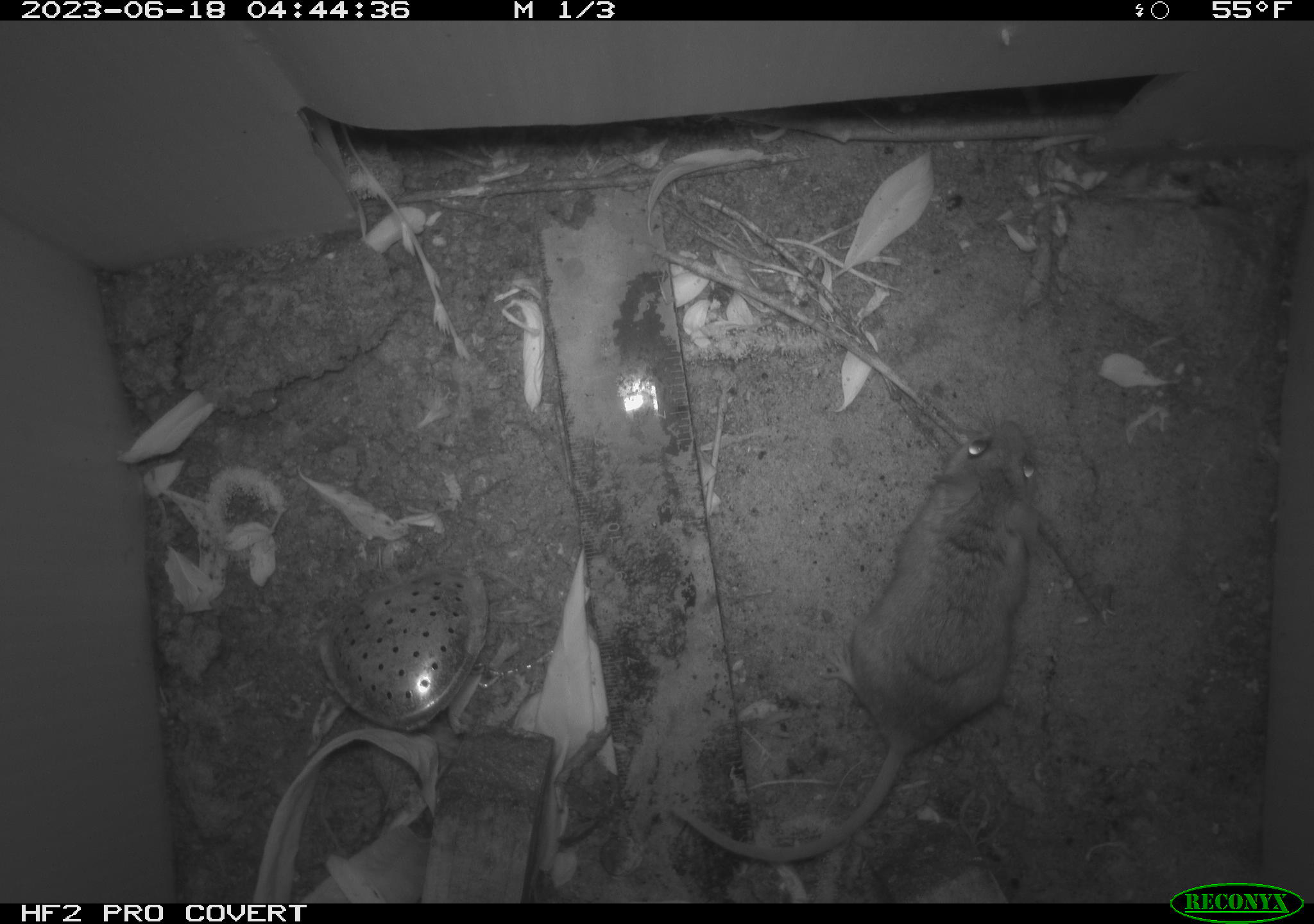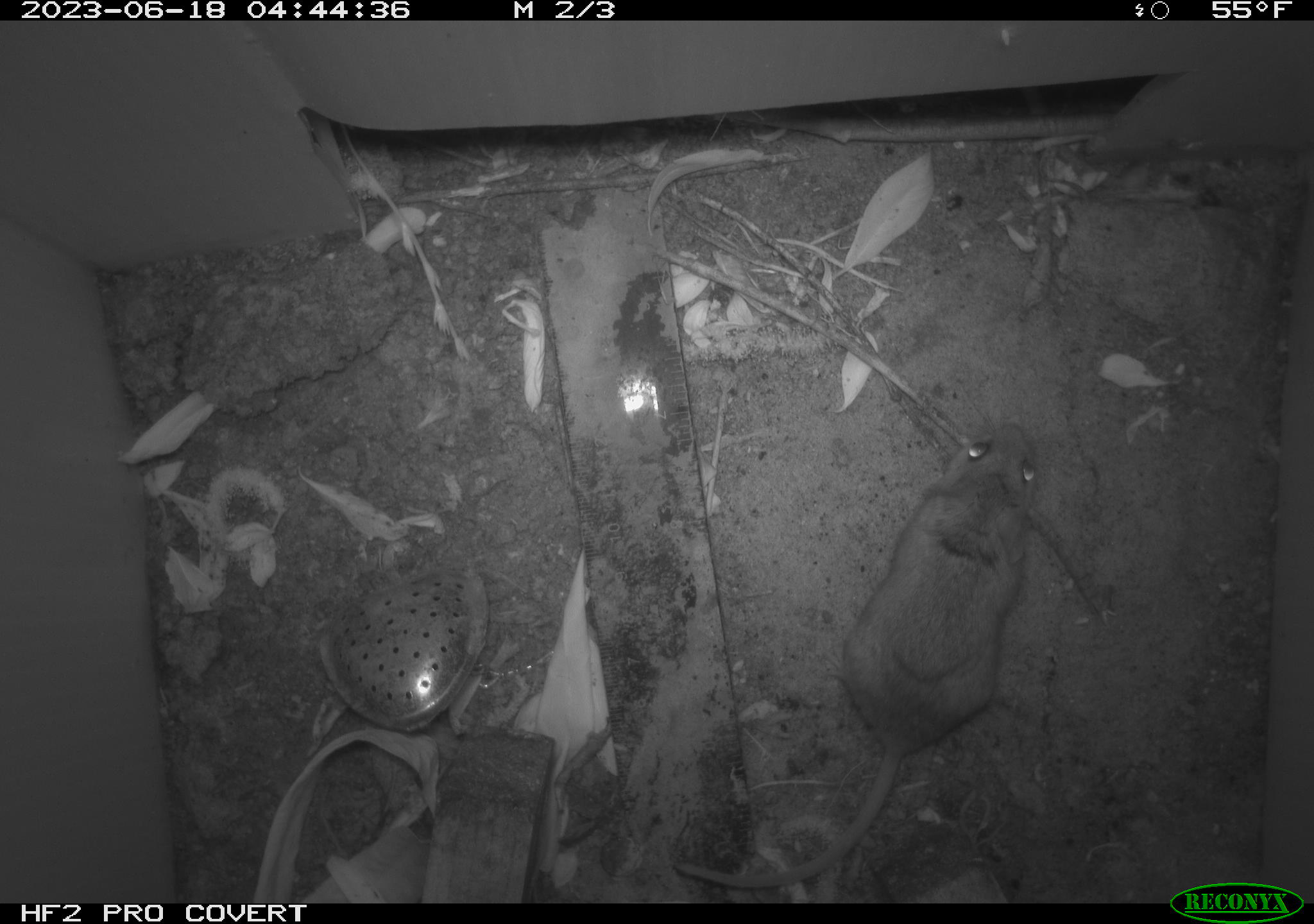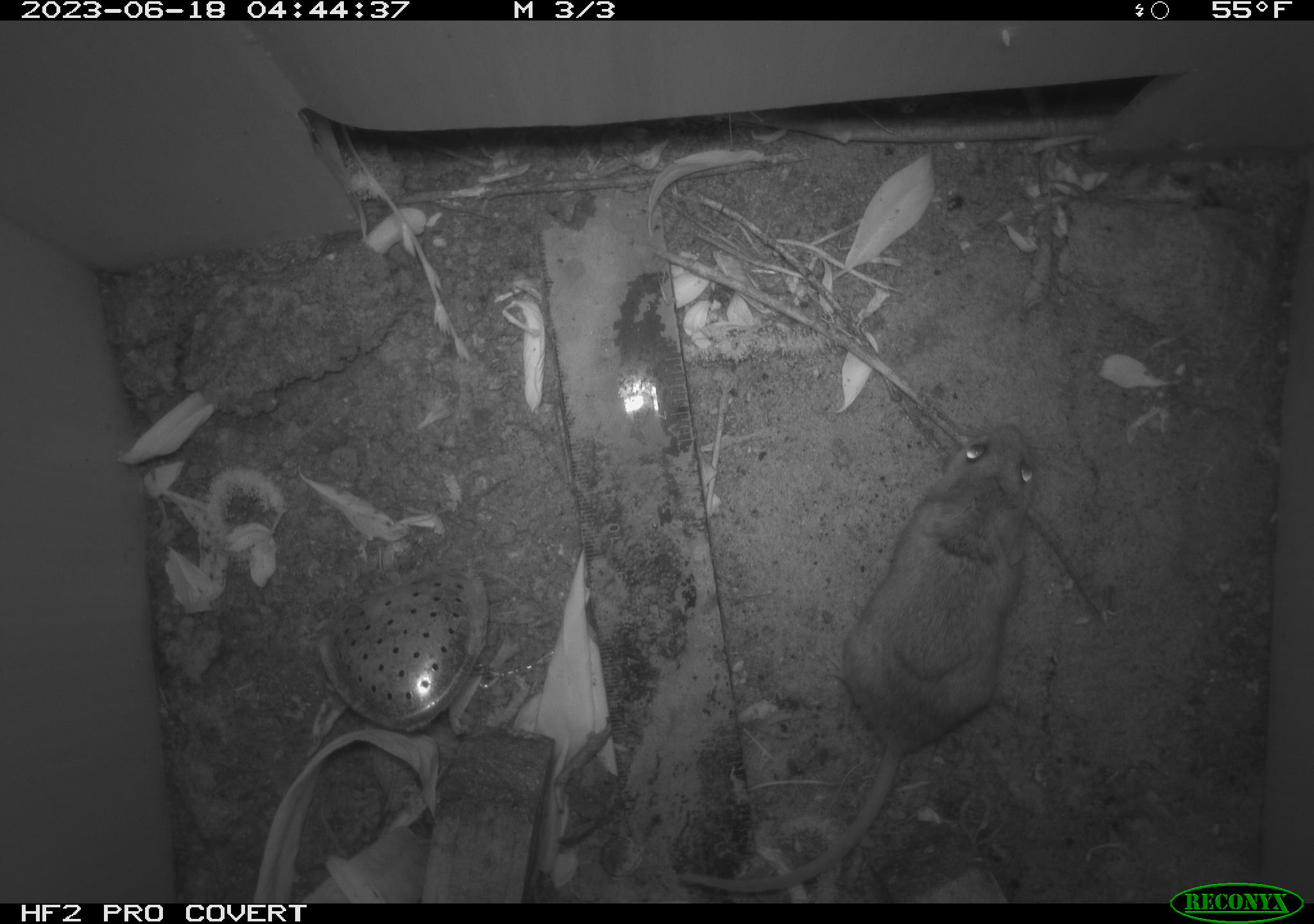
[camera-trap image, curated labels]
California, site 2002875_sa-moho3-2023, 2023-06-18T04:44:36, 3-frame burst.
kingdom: Animalia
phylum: Chordata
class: Mammalia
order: Rodentia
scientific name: Rodentia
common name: mouse species